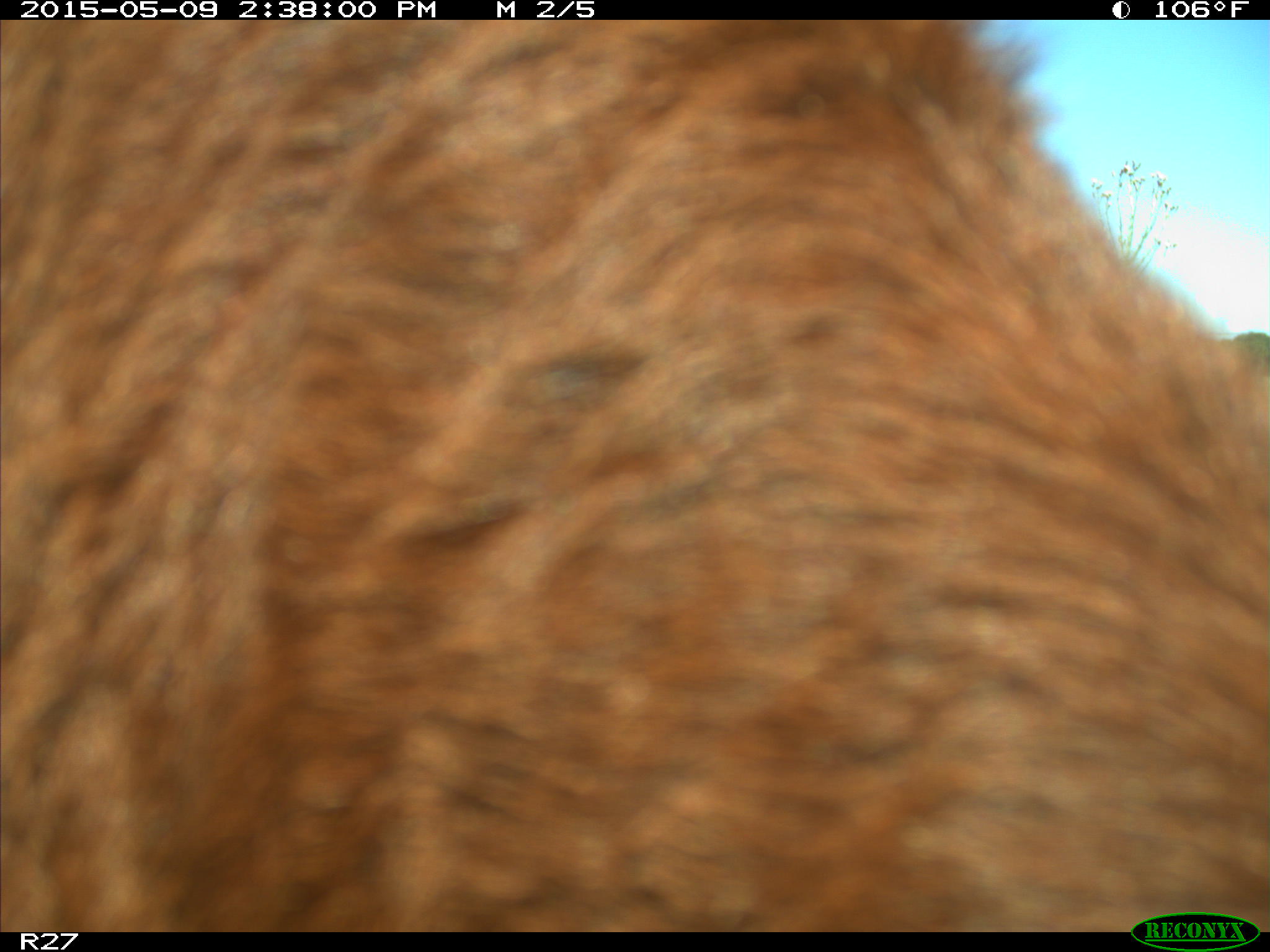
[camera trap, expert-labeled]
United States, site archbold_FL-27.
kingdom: Animalia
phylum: Chordata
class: Mammalia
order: Artiodactyla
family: Bovidae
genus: Bos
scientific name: Bos taurus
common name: domestic cow